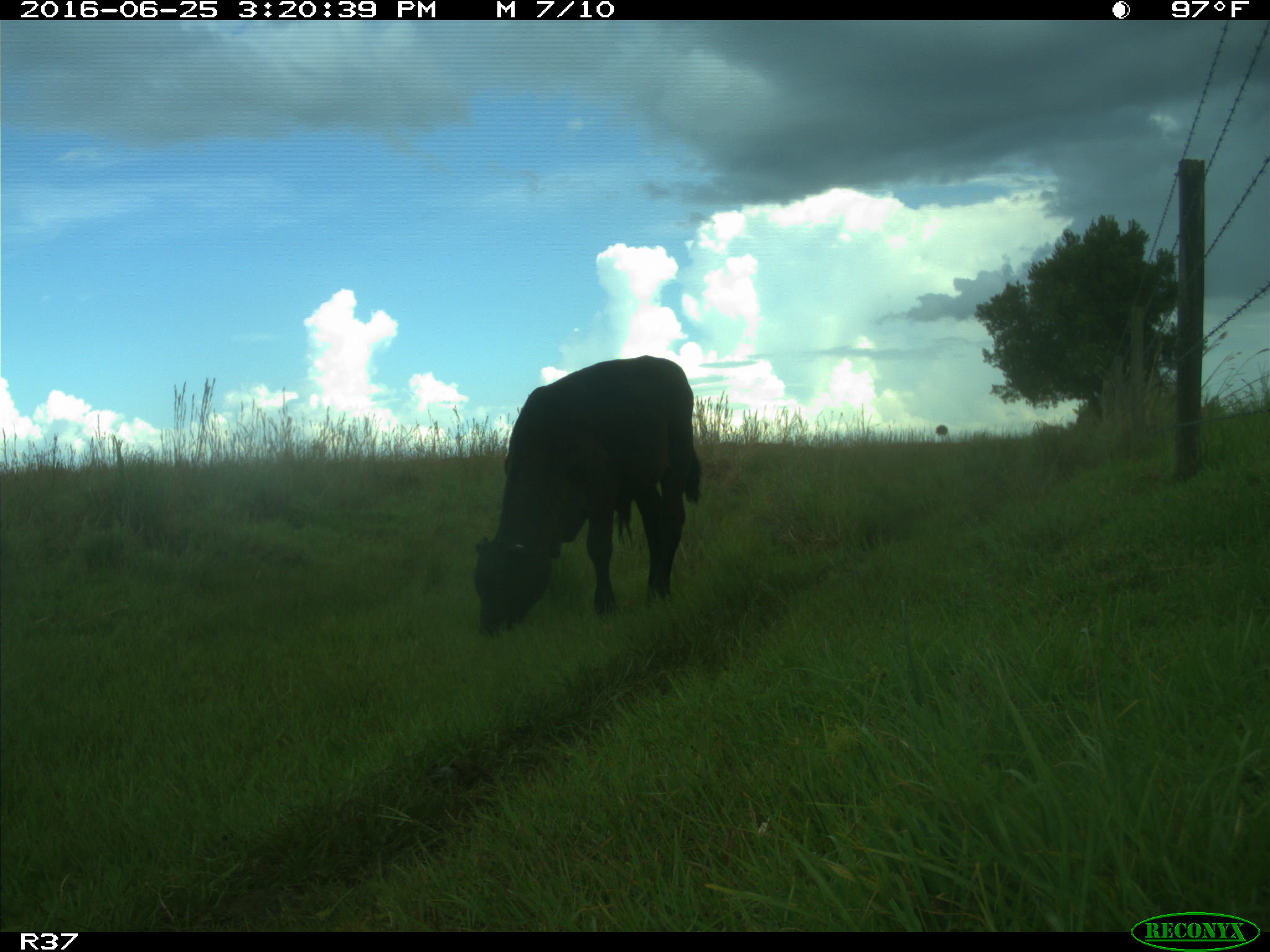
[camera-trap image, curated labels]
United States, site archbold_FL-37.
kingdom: Animalia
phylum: Chordata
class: Mammalia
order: Artiodactyla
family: Bovidae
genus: Bos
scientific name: Bos taurus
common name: domestic cow